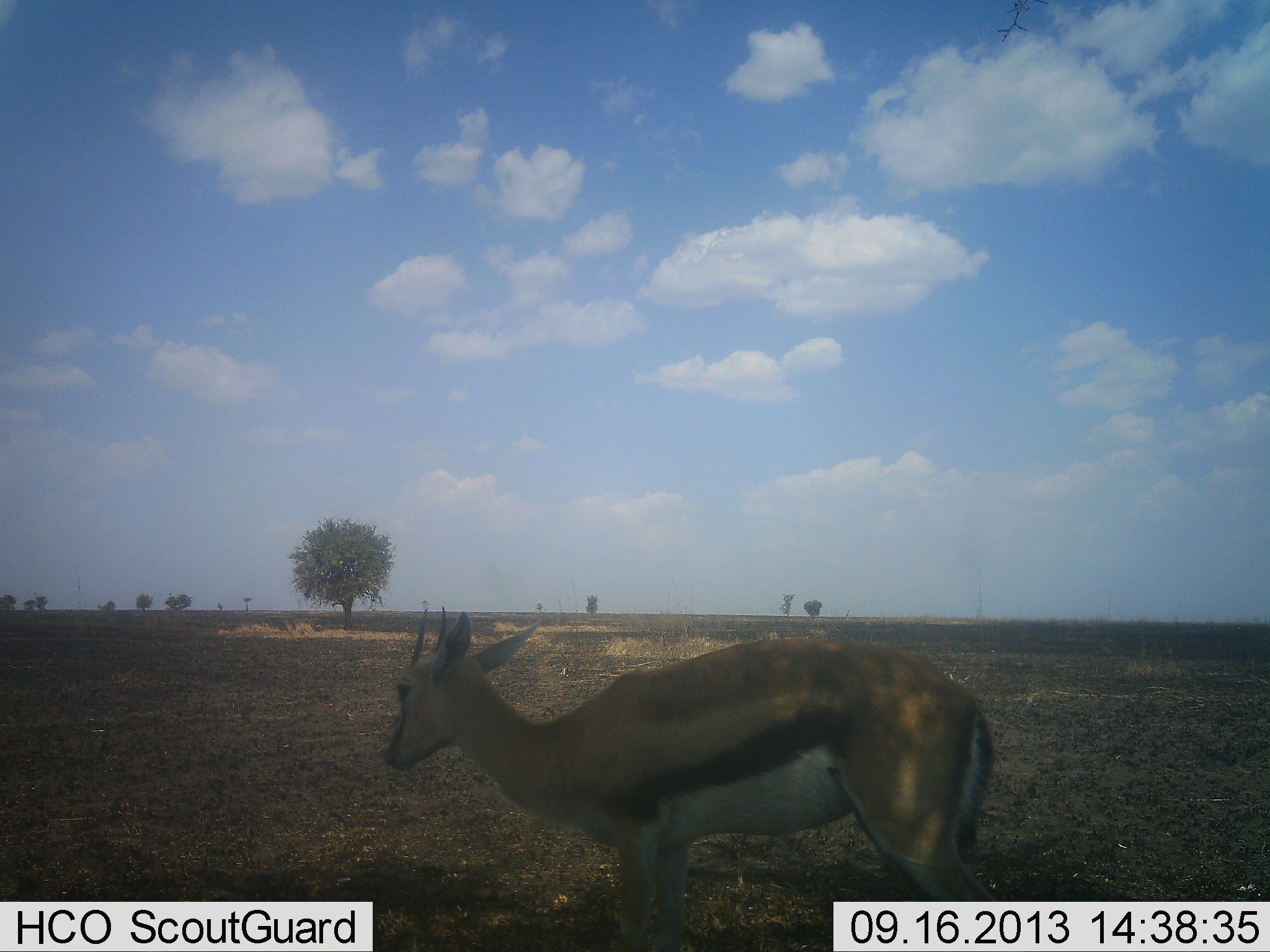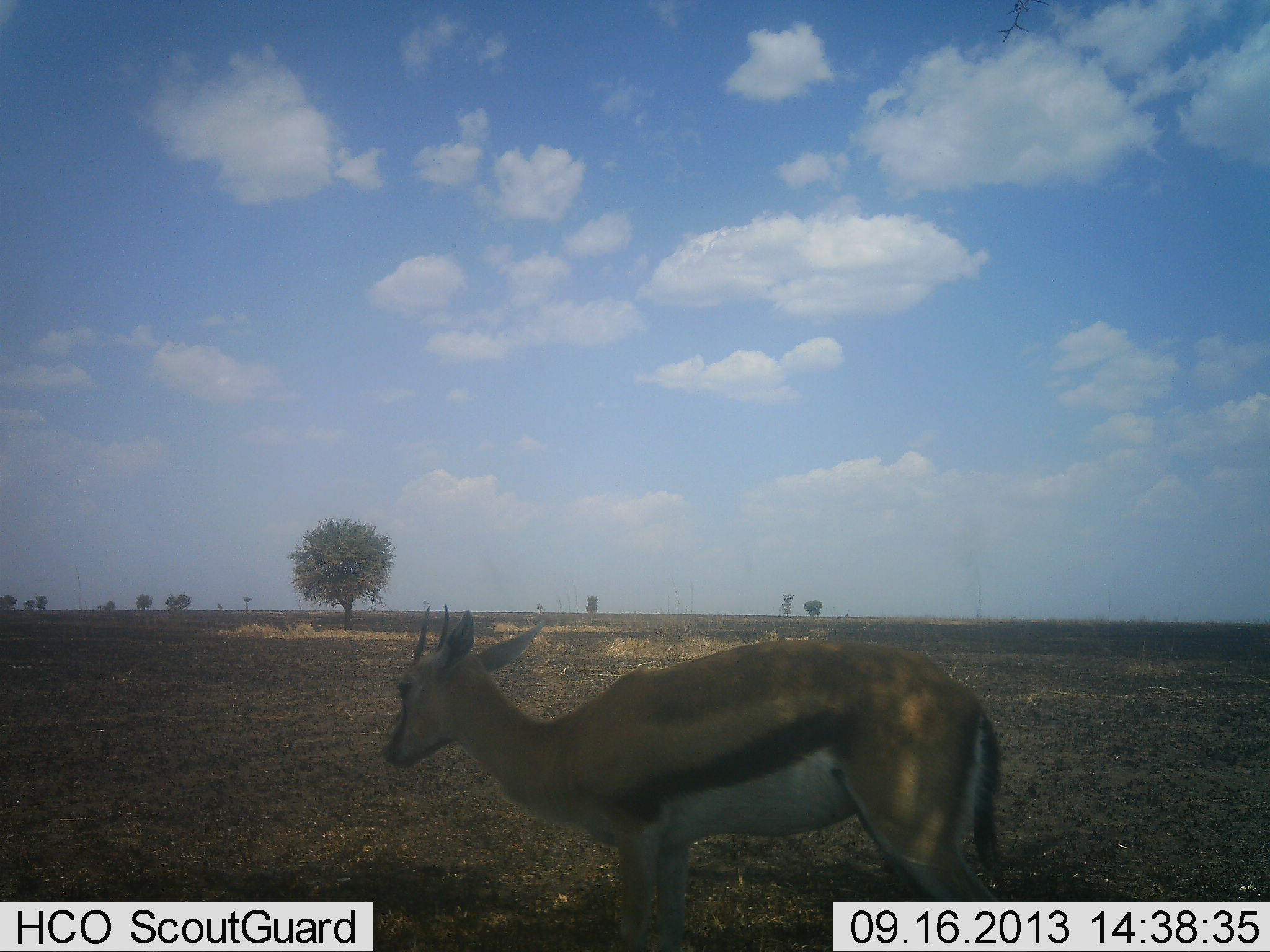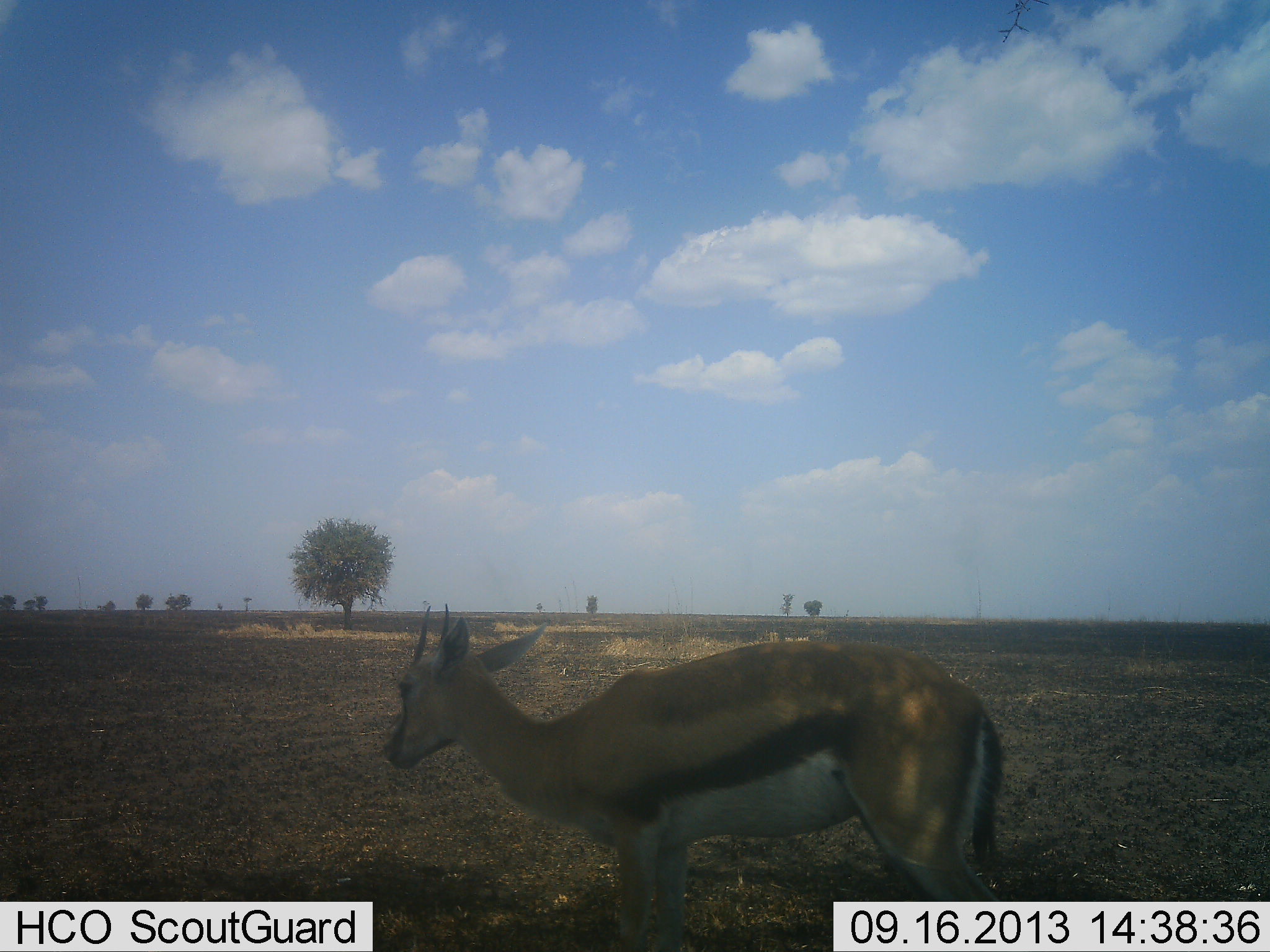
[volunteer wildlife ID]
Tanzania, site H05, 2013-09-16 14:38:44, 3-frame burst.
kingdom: Animalia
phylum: Chordata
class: Mammalia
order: Artiodactyla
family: Bovidae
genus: Eudorcas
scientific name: Eudorcas thomsonii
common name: thomson's gazelle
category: gazellethomsons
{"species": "gazellethomsons (thomson's gazelle) (Eudorcas thomsonii)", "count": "1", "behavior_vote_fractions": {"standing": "98%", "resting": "5%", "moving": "2%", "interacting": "0%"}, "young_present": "0%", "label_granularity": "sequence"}